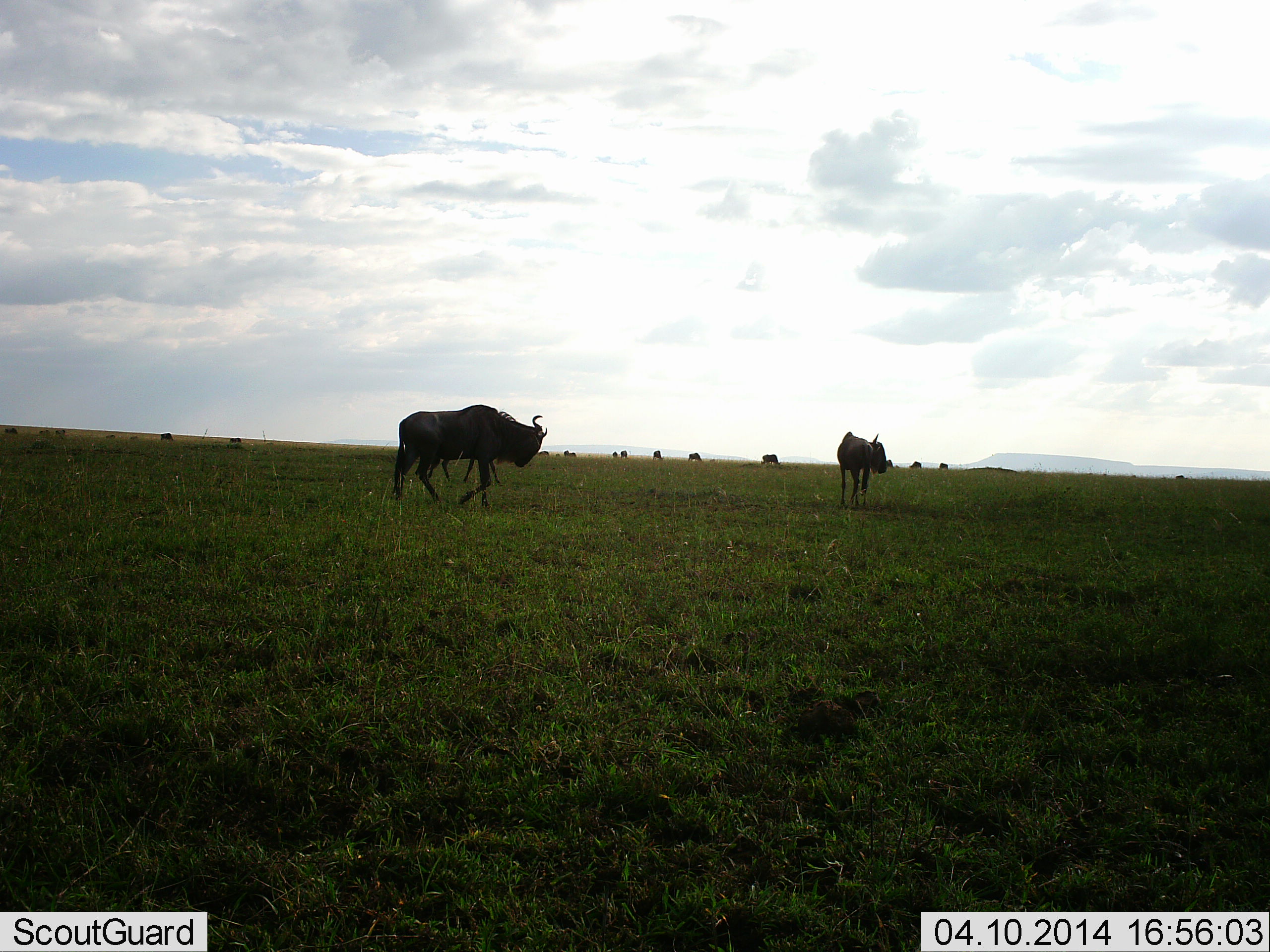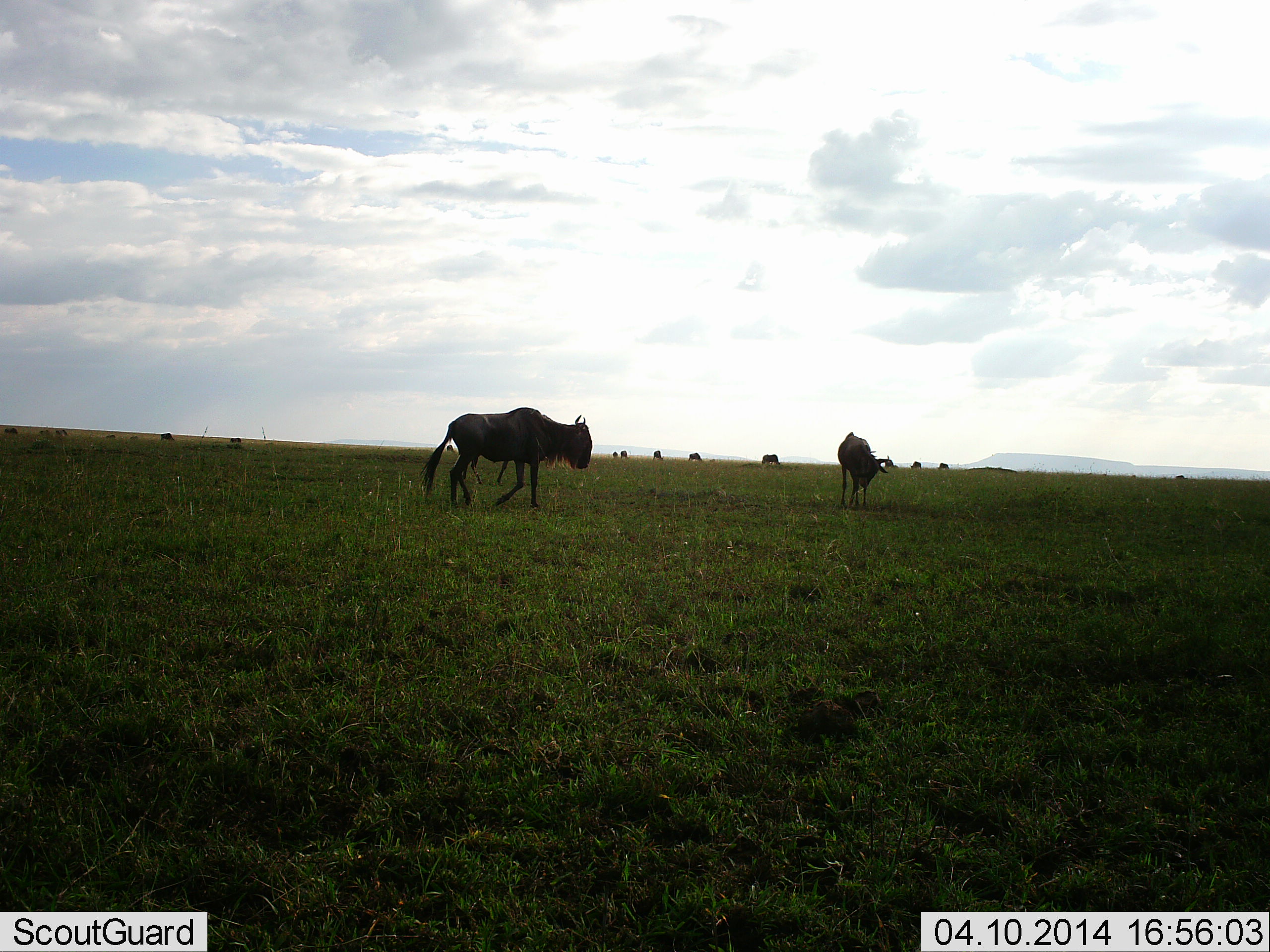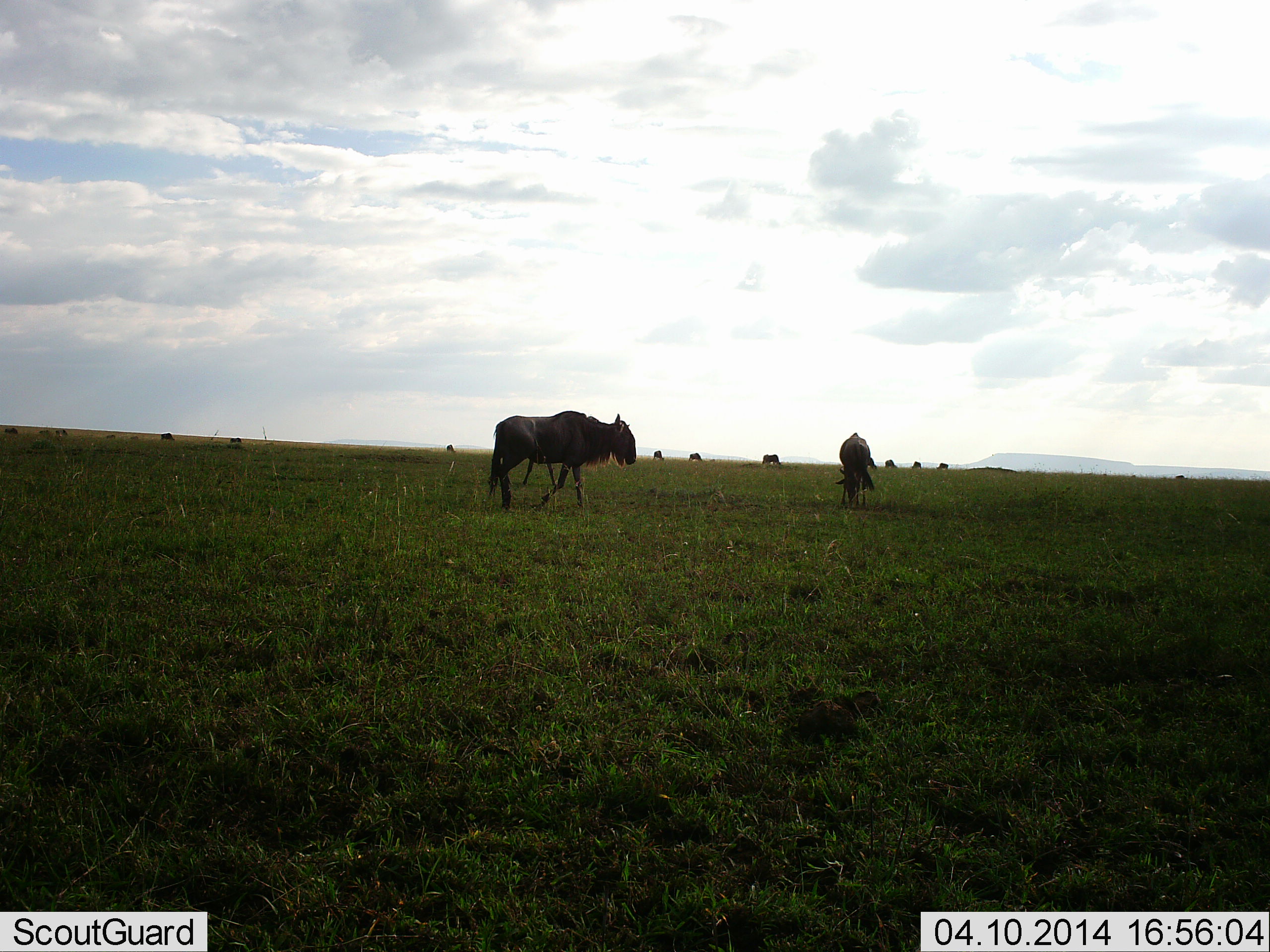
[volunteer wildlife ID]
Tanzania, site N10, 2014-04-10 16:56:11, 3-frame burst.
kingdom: Animalia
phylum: Chordata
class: Mammalia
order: Artiodactyla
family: Bovidae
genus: Connochaetes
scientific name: Connochaetes taurinus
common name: blue wildebeest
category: wildebeest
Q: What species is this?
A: Wildebeest (blue wildebeest) (Connochaetes taurinus).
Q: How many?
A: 11-50.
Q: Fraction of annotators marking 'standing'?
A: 52%.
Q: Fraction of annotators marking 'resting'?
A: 3%.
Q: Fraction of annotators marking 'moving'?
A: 77%.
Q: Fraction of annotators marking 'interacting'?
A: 0%.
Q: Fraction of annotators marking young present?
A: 0%.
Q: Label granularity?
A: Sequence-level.